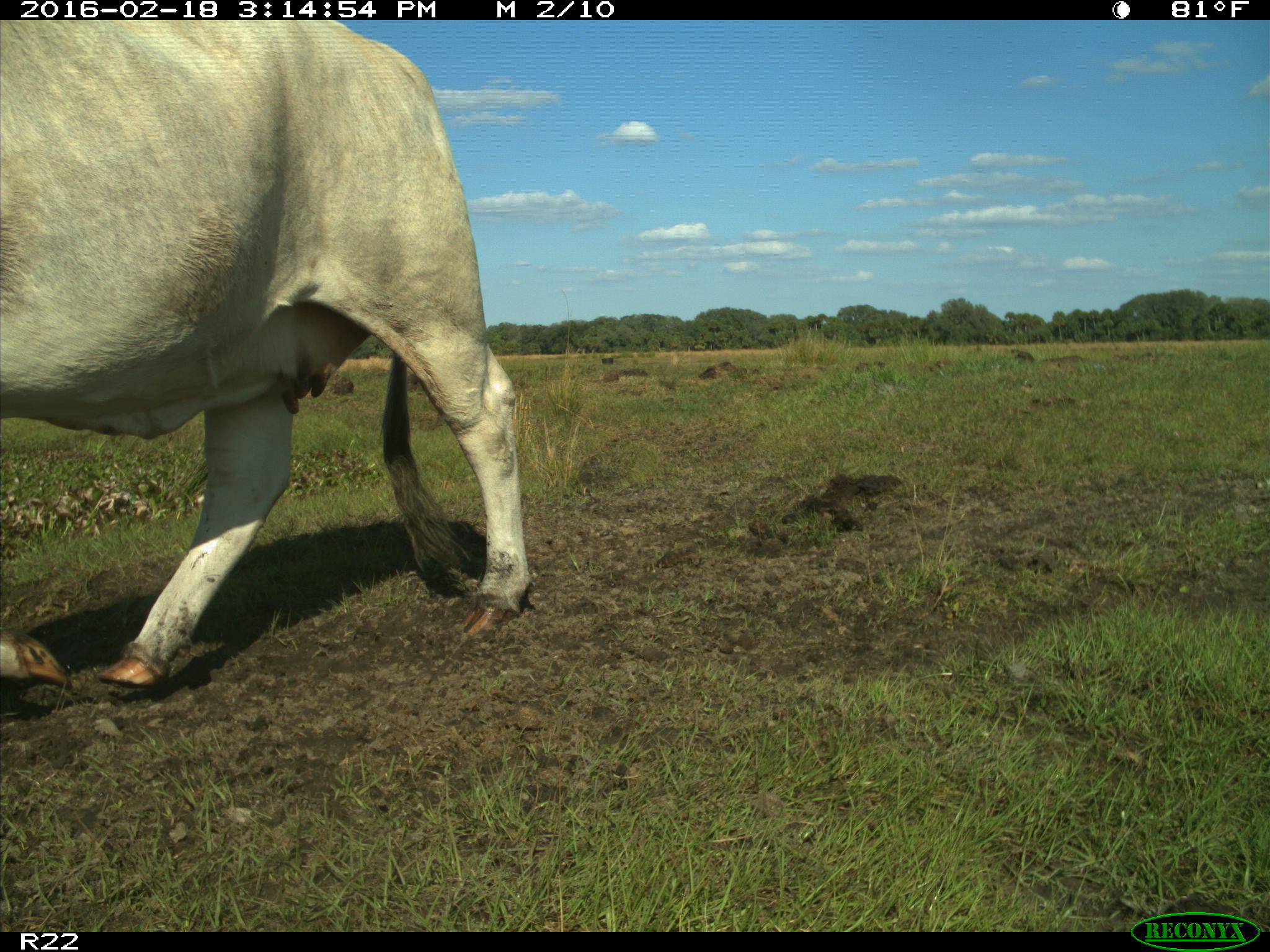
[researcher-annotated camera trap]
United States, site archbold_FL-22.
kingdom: Animalia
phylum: Chordata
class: Mammalia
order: Artiodactyla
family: Bovidae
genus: Bos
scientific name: Bos taurus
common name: domestic cow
Bos taurus (domestic cow).